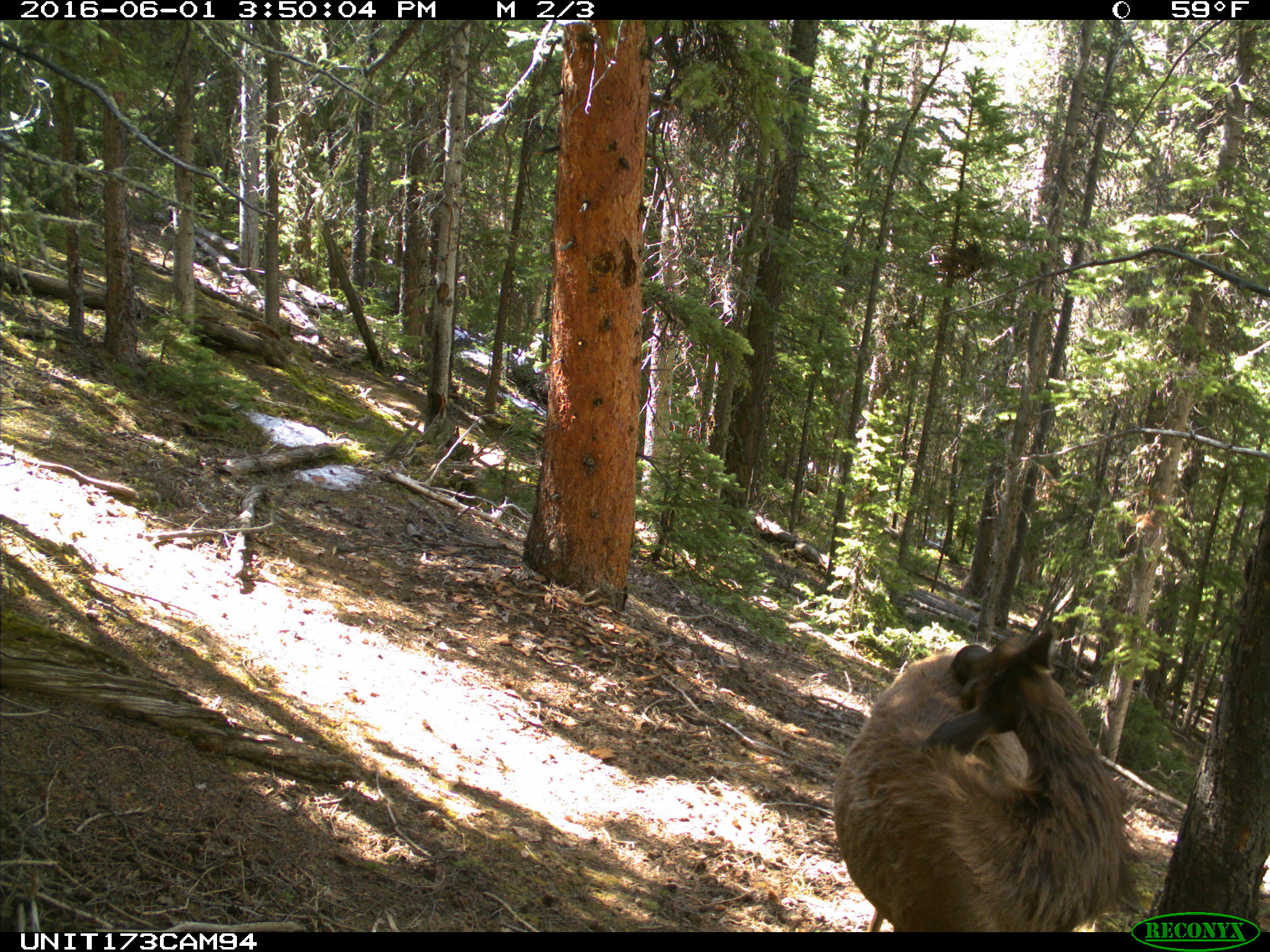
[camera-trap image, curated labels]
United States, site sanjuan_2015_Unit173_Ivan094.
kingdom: Animalia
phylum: Chordata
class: Mammalia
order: Artiodactyla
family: Cervidae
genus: Cervus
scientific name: Cervus elaphus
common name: red deer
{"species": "Cervus elaphus (red deer)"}